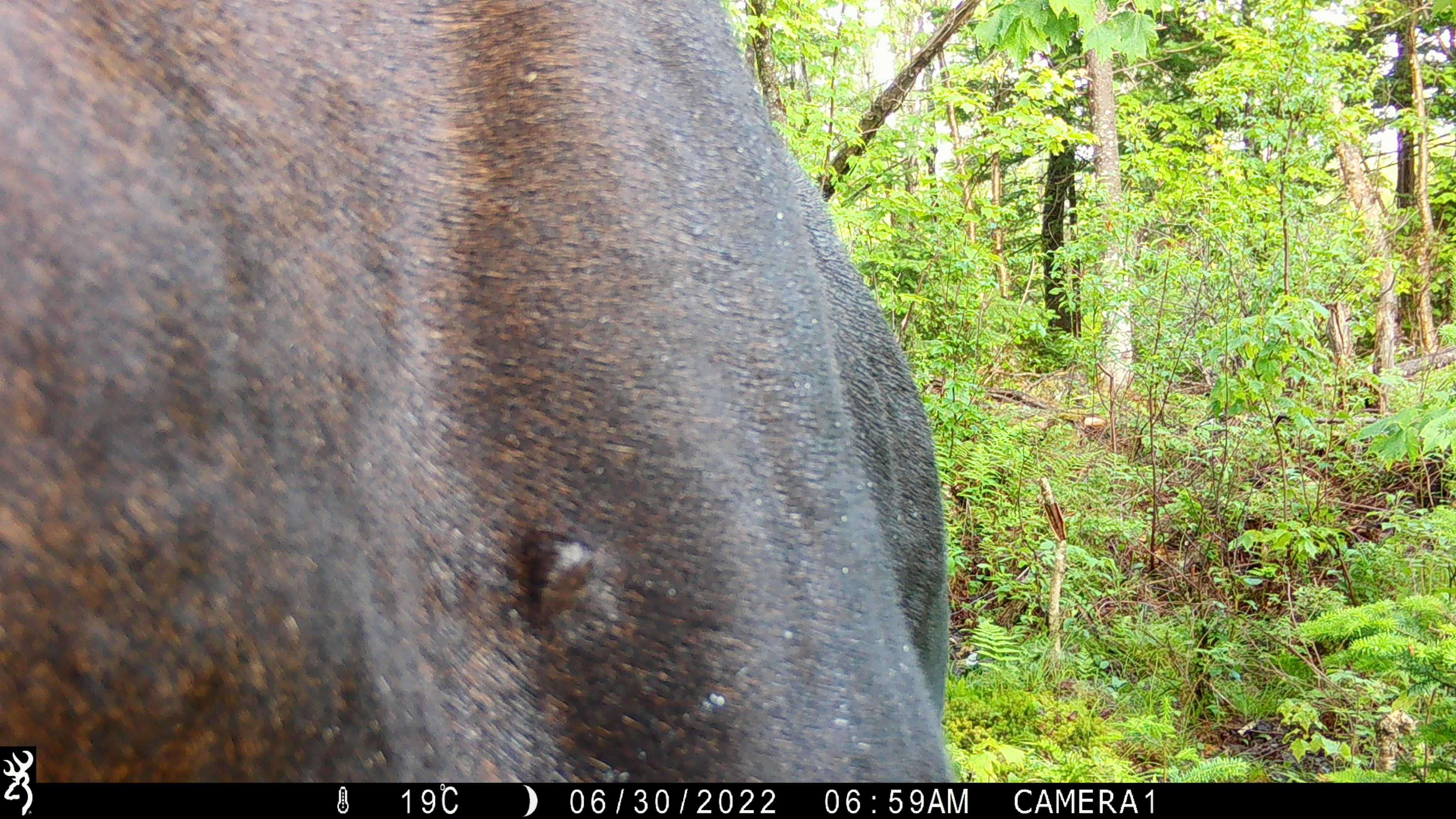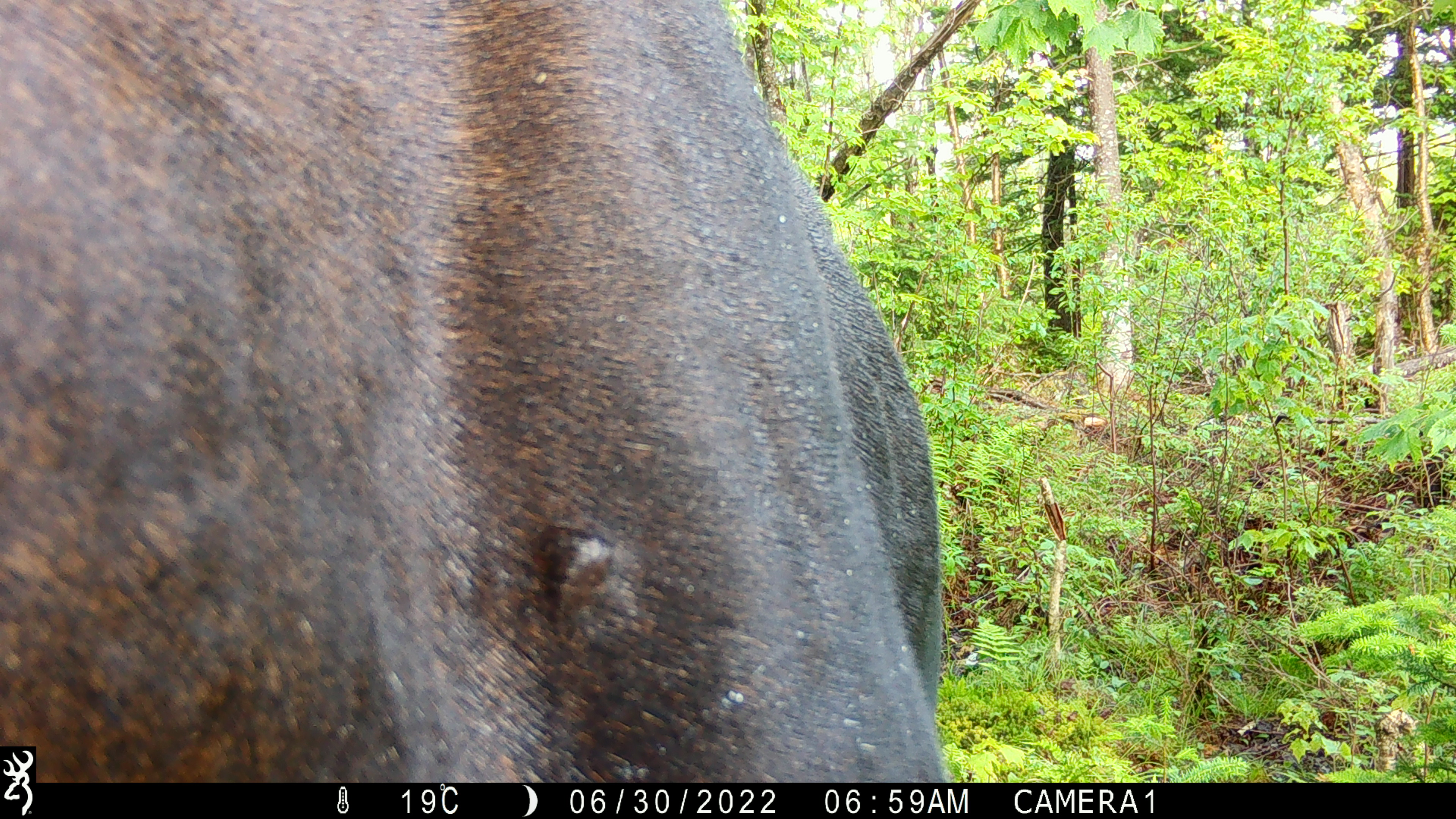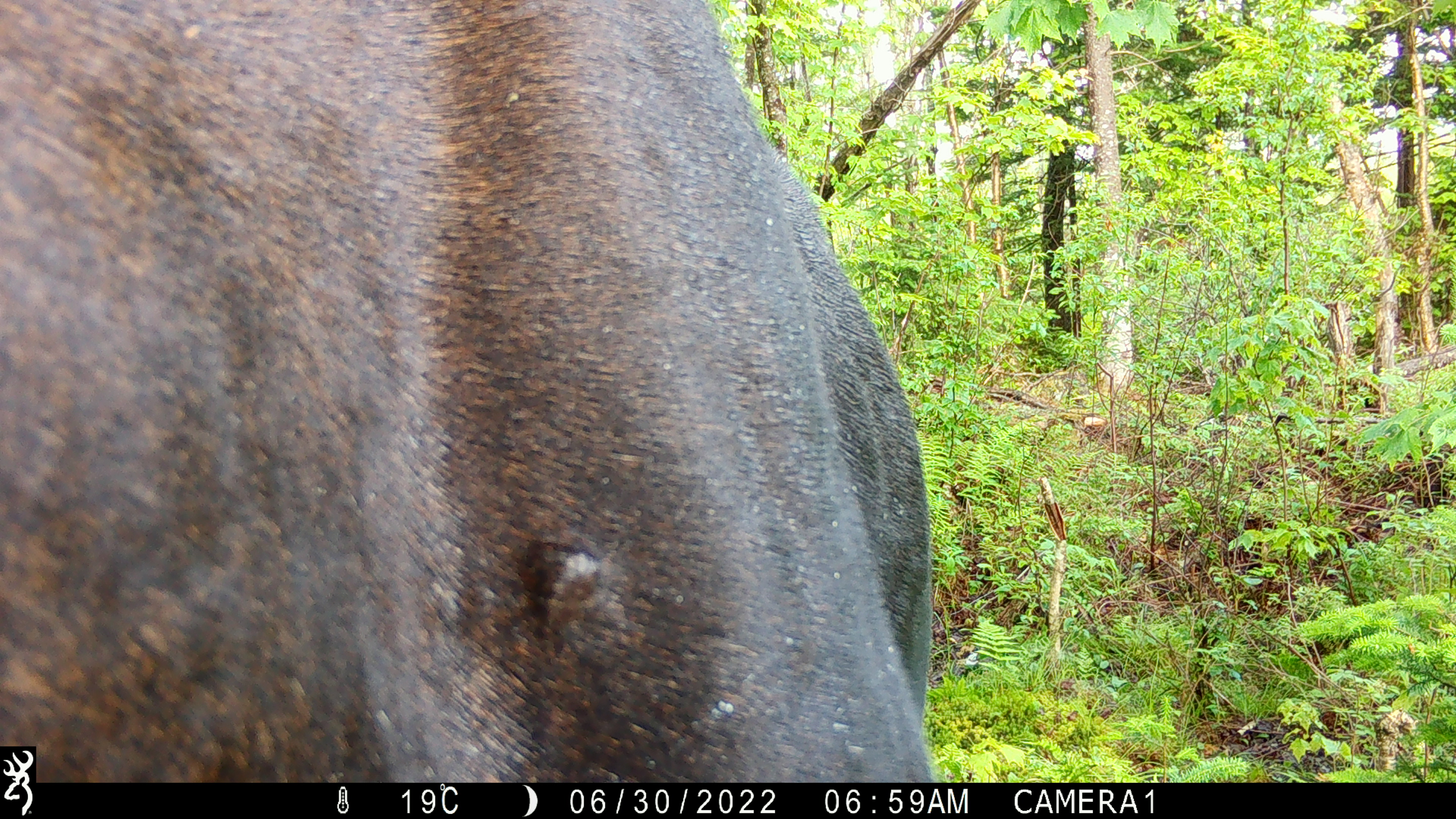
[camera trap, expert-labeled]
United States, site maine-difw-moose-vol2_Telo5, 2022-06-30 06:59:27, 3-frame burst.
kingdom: Animalia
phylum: Chordata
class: Mammalia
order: Artiodactyla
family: Cervidae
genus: Alces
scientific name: Alces alces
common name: moose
Moose (Alces alces).